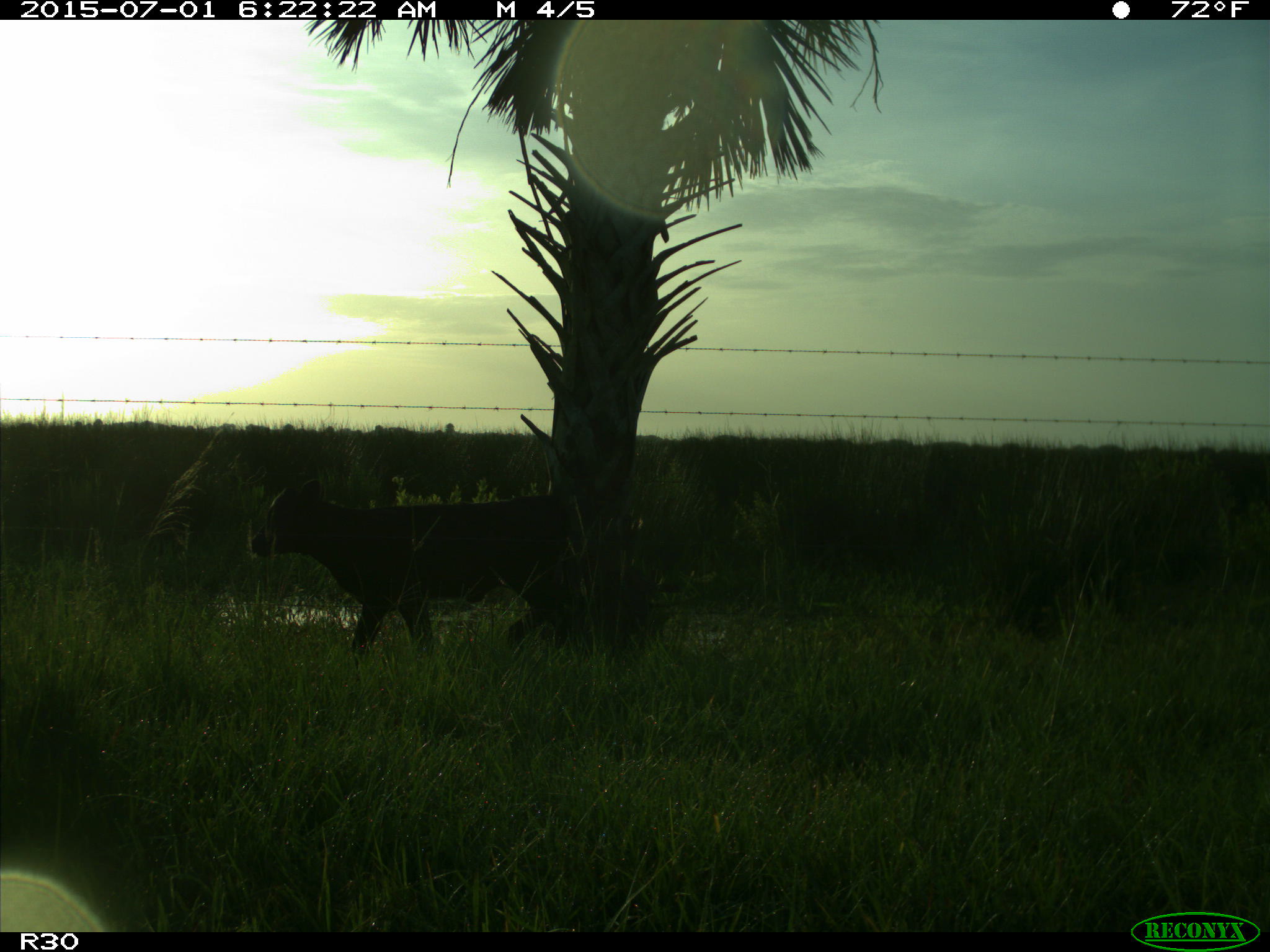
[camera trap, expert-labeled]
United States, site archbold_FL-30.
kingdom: Animalia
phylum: Chordata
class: Mammalia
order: Artiodactyla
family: Bovidae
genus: Bos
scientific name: Bos taurus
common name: domestic cow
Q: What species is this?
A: Bos taurus (domestic cow).